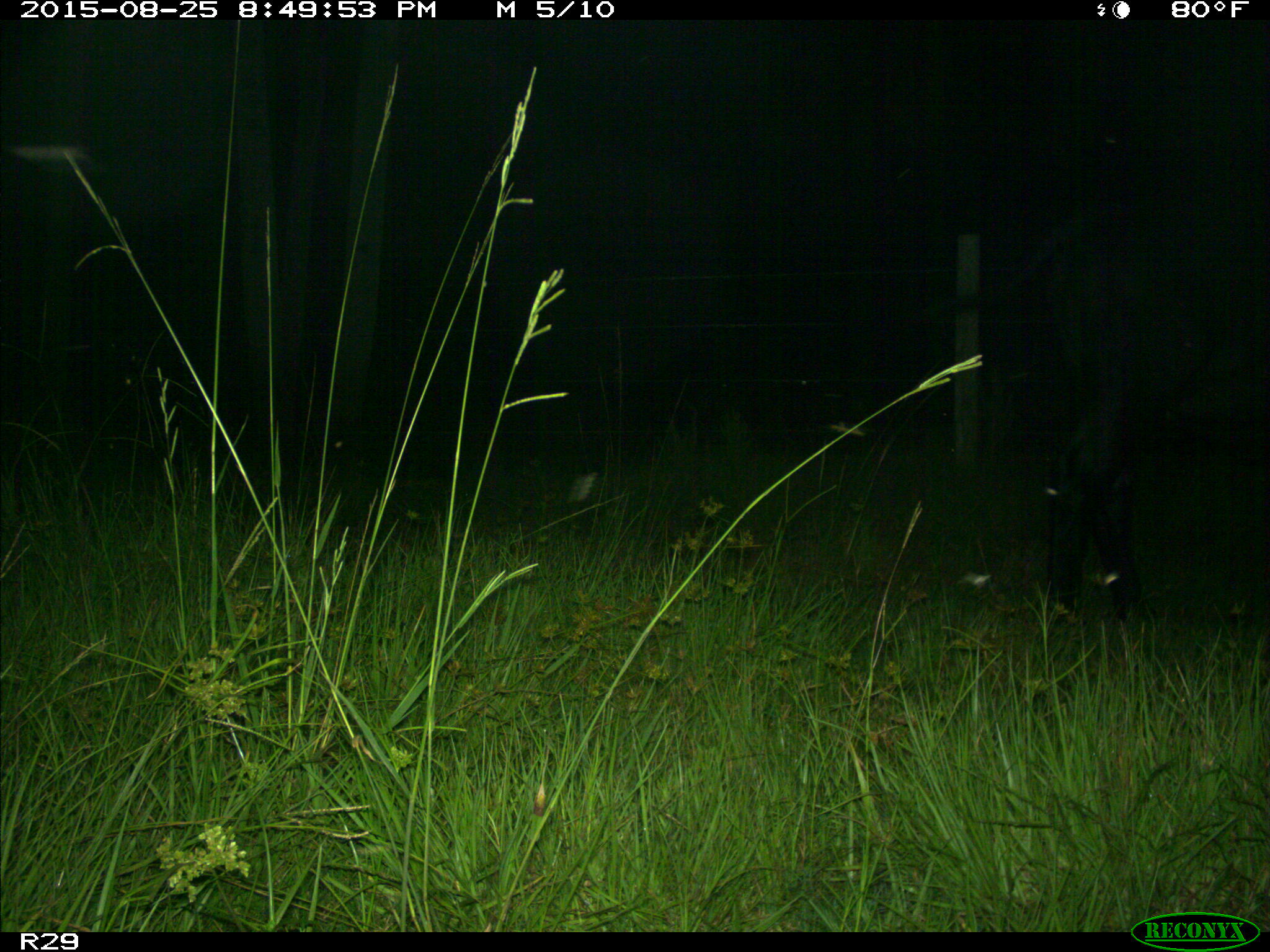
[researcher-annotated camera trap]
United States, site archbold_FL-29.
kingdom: Animalia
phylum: Chordata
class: Mammalia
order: Artiodactyla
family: Bovidae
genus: Bos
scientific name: Bos taurus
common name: domestic cow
Bos taurus (domestic cow).